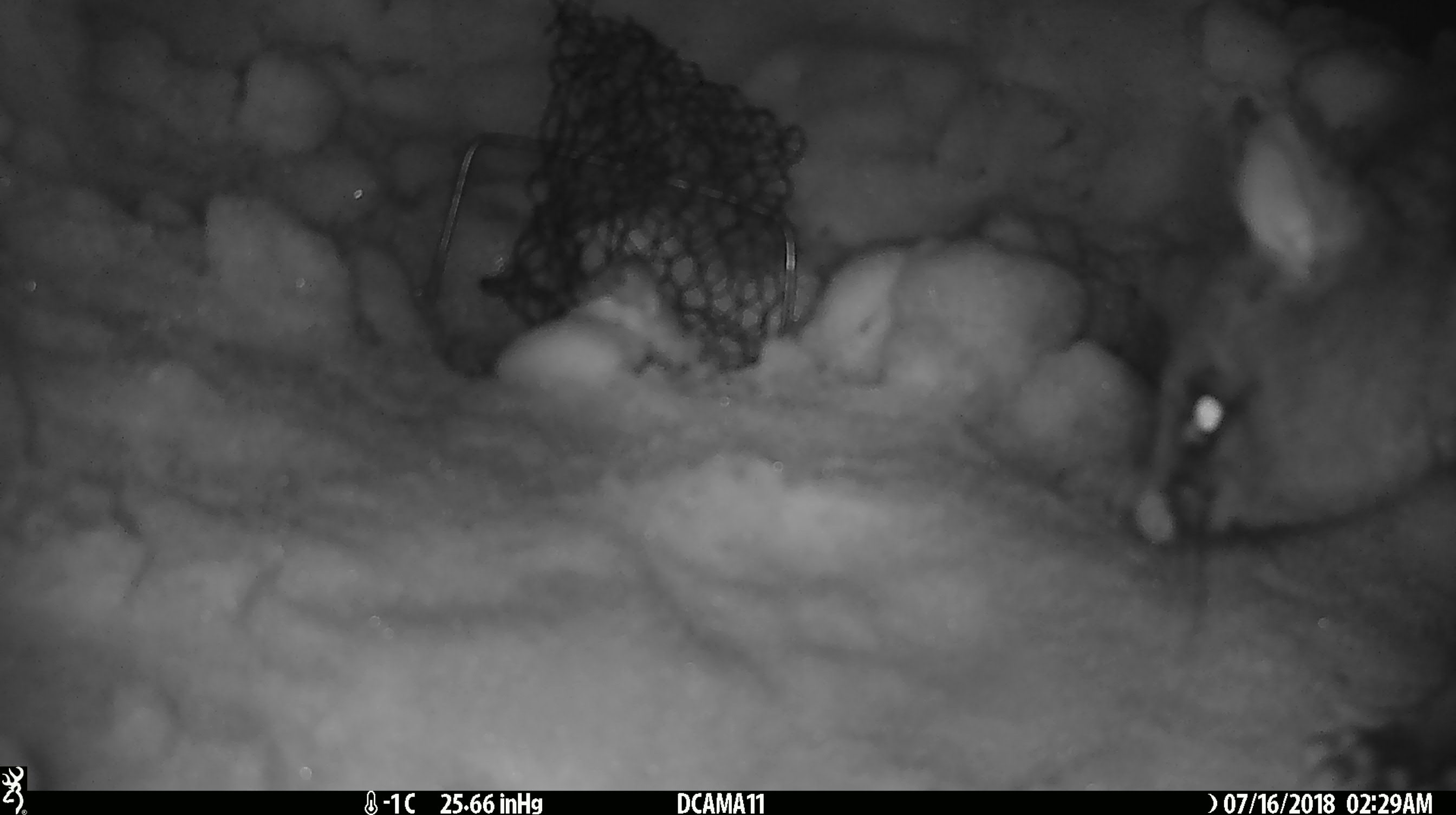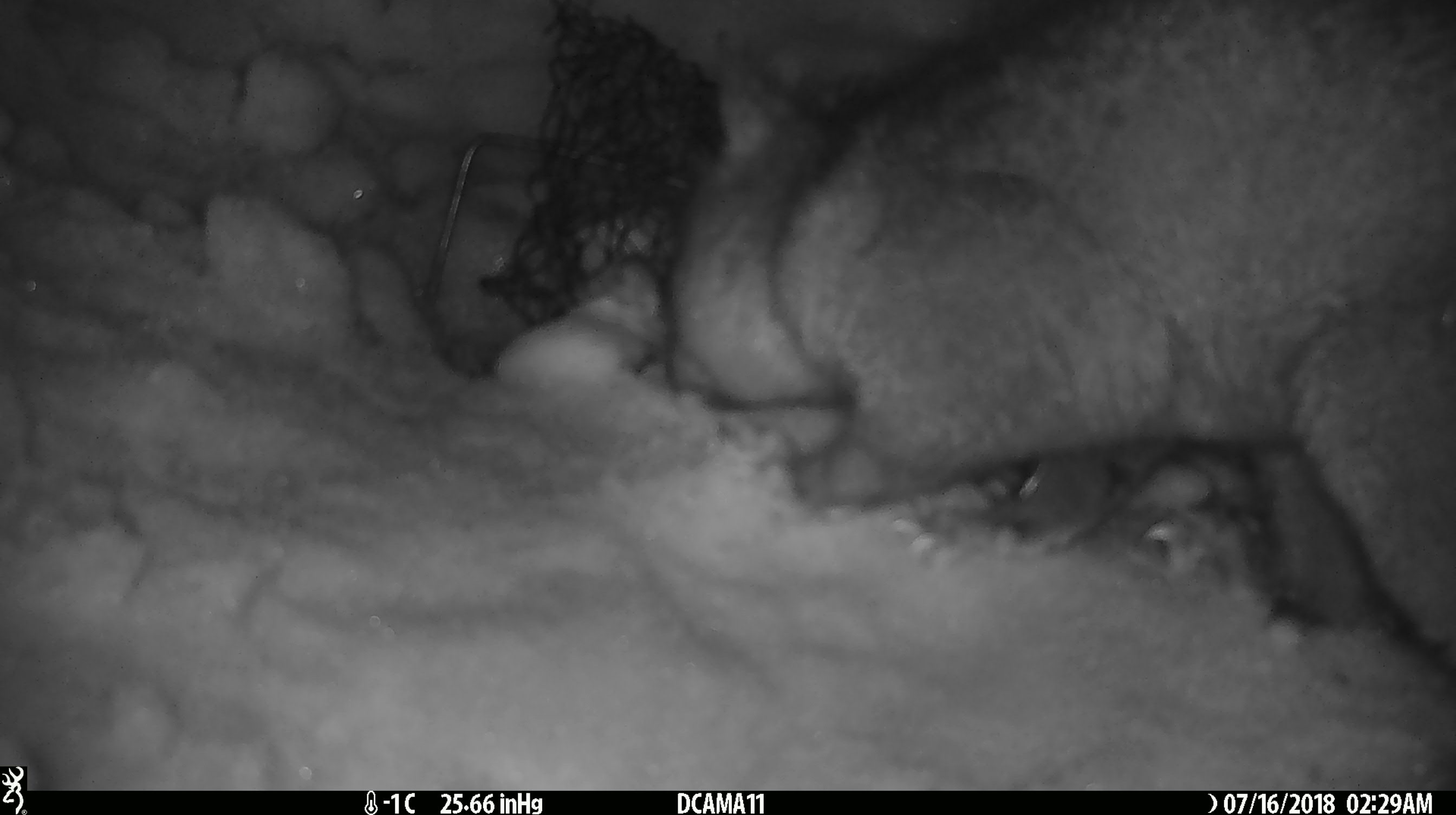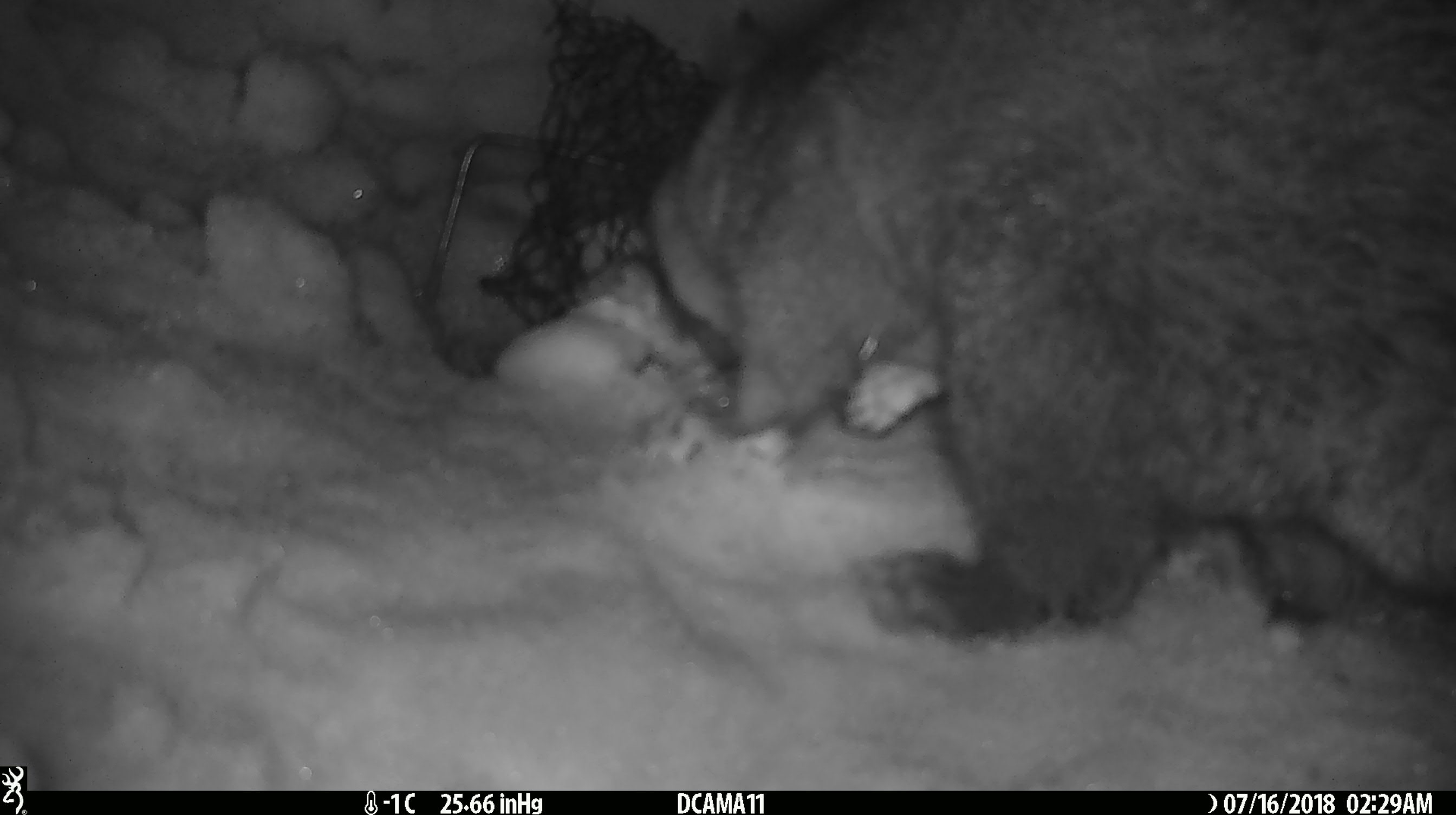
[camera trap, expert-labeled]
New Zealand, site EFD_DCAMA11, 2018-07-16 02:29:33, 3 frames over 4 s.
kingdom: Animalia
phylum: Chordata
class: Mammalia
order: Diprotodontia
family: Phalangeridae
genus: Trichosurus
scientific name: Trichosurus vulpecula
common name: common brushtail possum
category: possum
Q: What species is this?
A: Possum (common brushtail possum) (Trichosurus vulpecula).